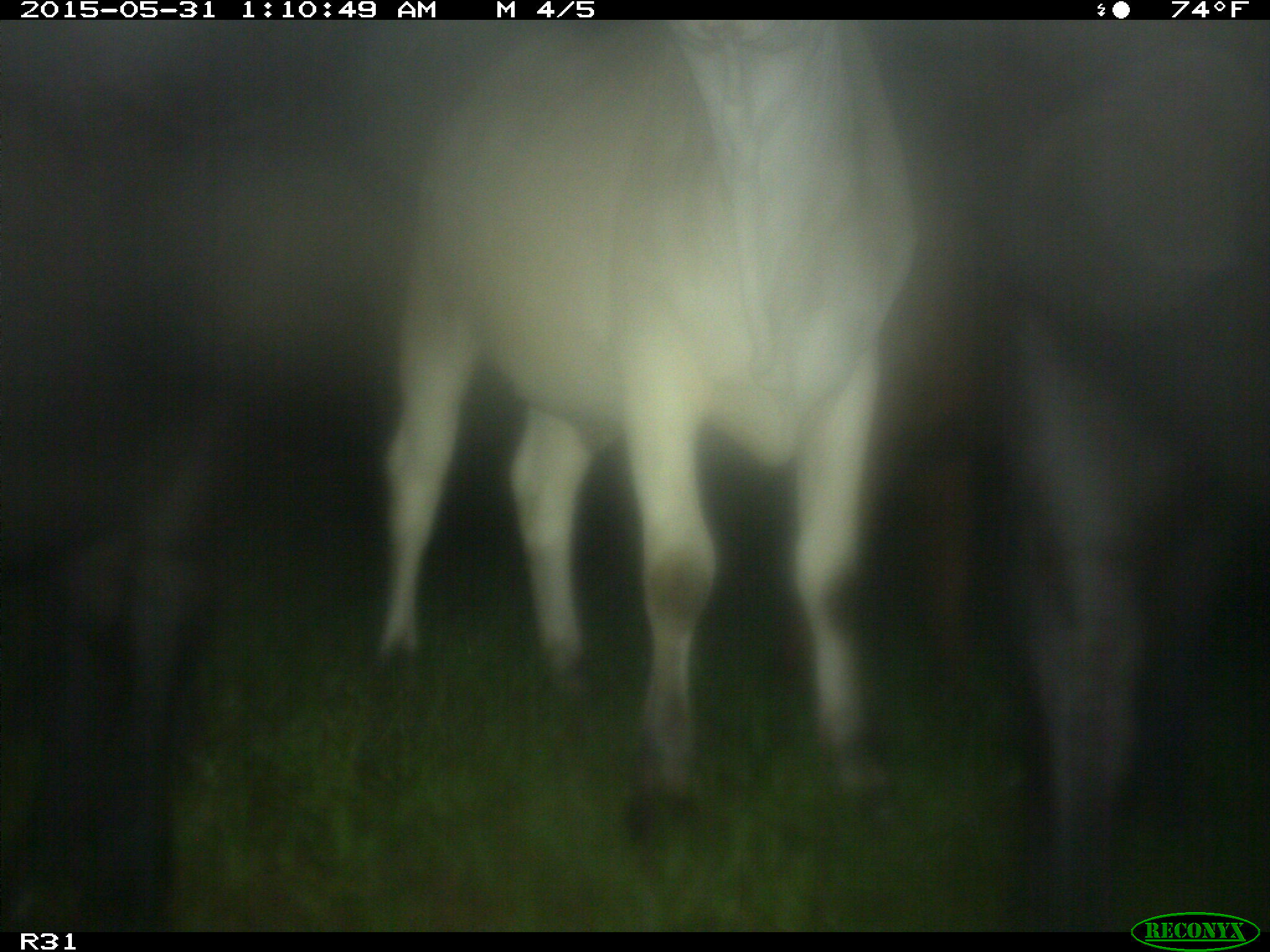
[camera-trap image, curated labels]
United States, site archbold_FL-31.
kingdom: Animalia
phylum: Chordata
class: Mammalia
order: Artiodactyla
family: Bovidae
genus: Bos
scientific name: Bos taurus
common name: domestic cow